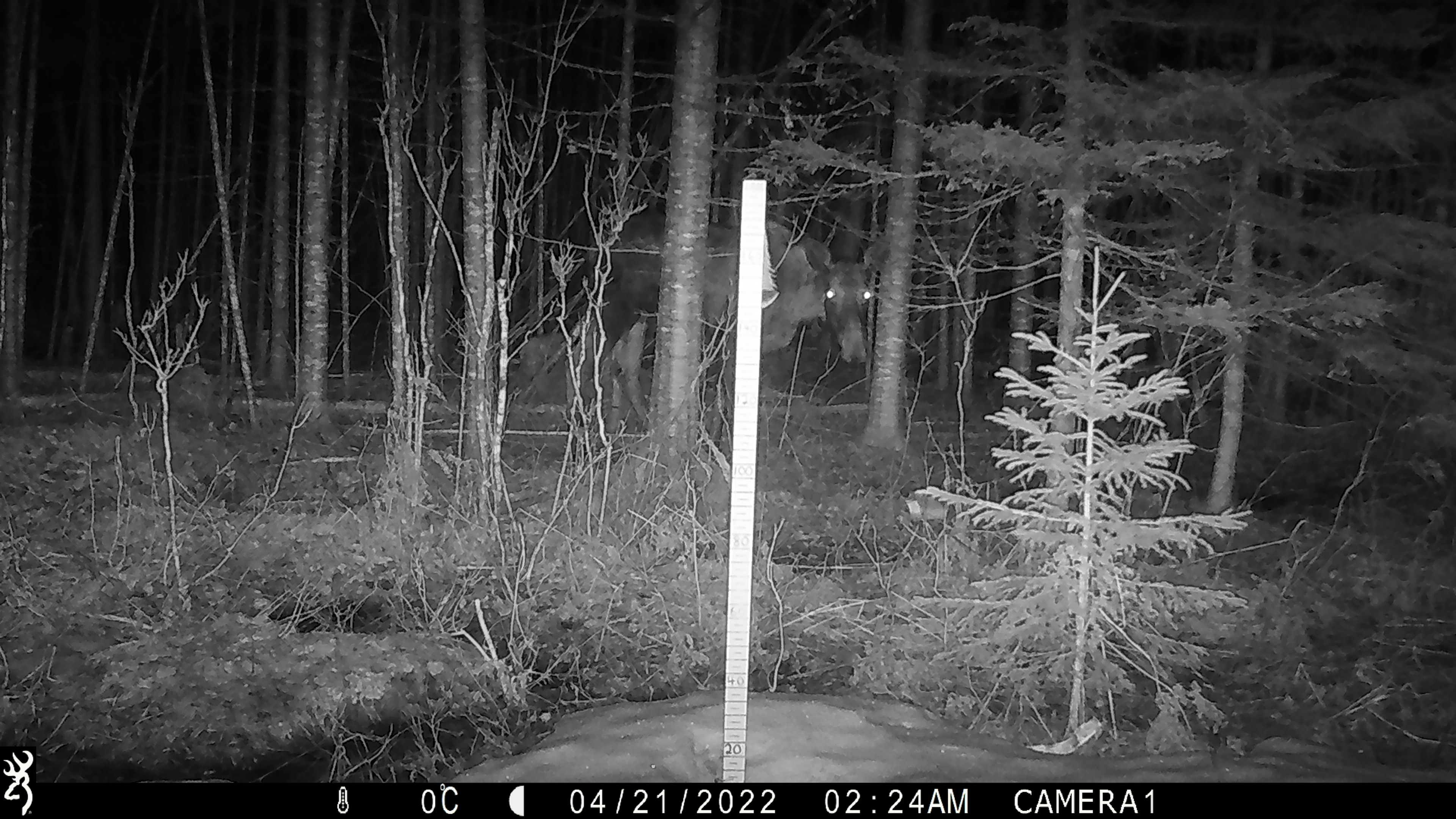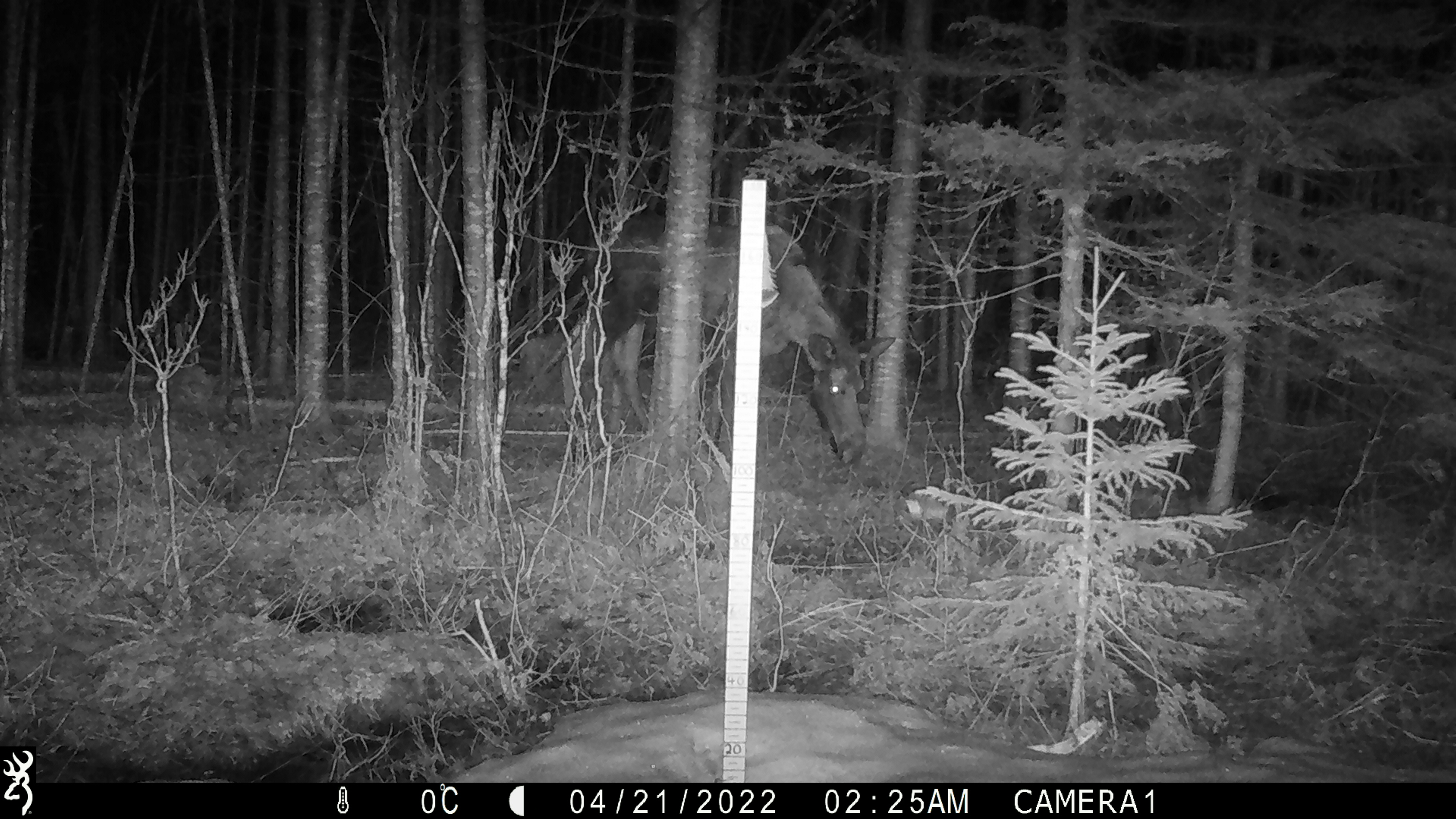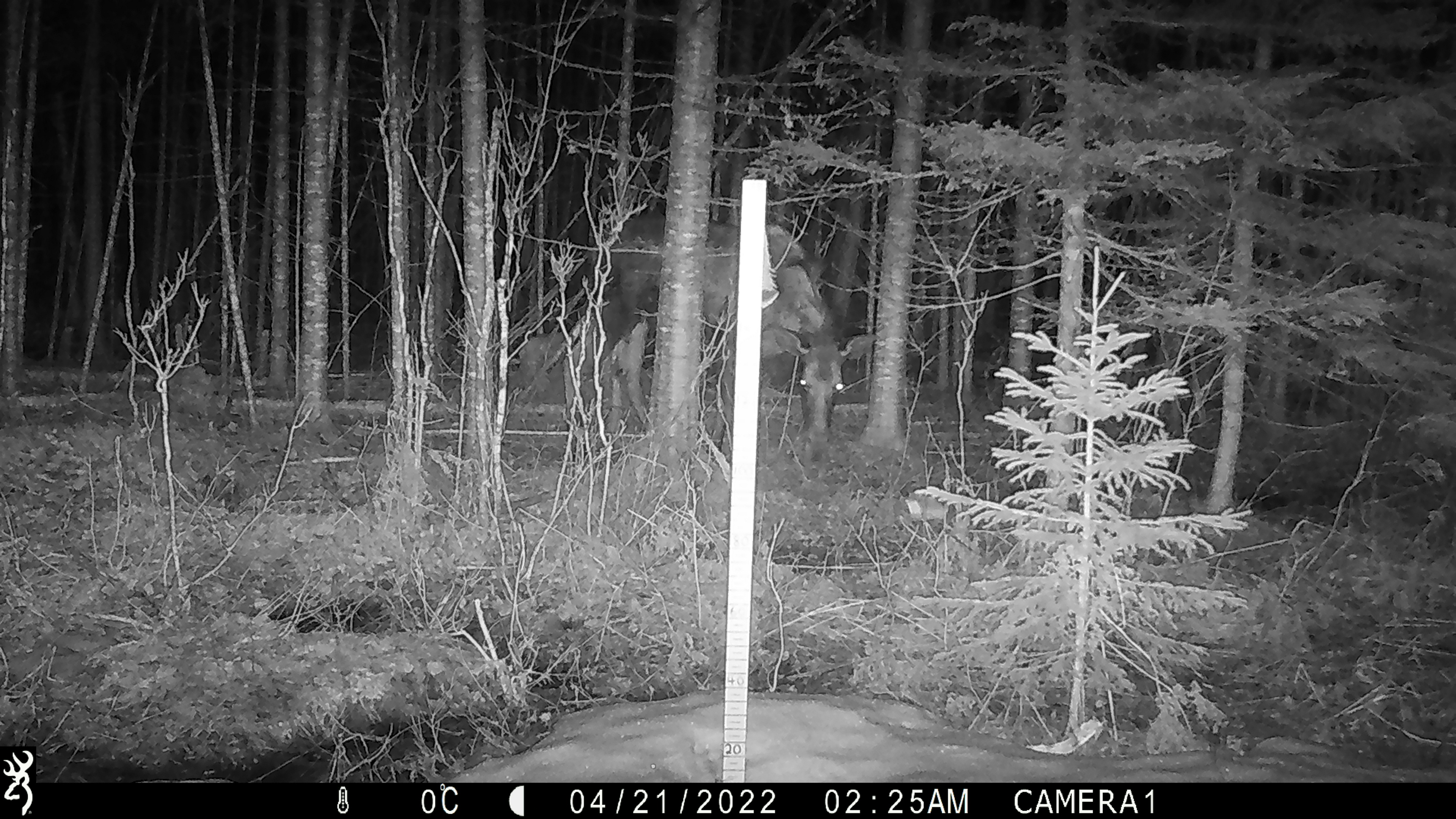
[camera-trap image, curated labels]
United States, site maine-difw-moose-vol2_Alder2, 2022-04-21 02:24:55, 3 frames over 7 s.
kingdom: Animalia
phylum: Chordata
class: Mammalia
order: Artiodactyla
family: Cervidae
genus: Alces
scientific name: Alces alces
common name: moose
Moose (Alces alces).